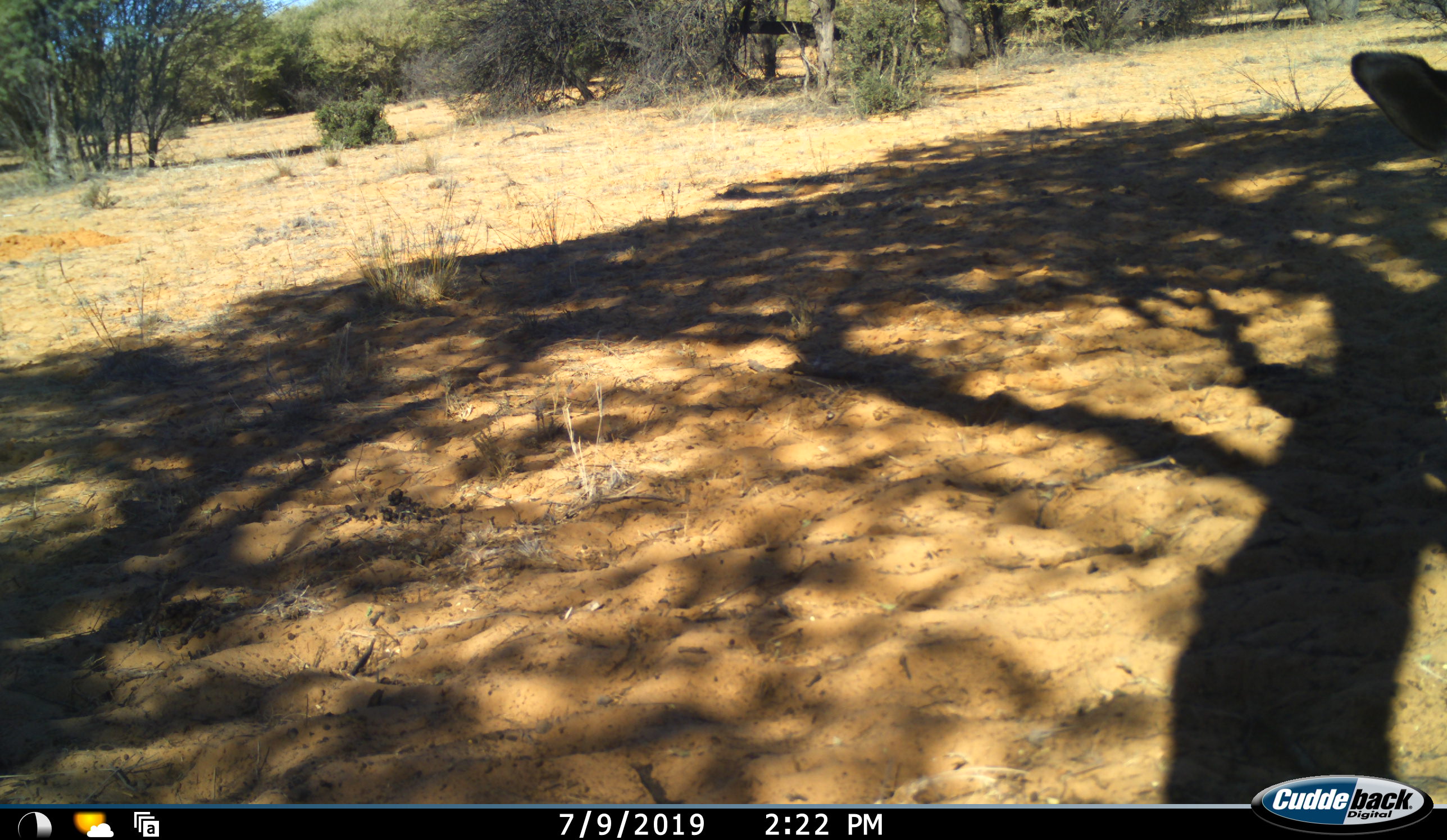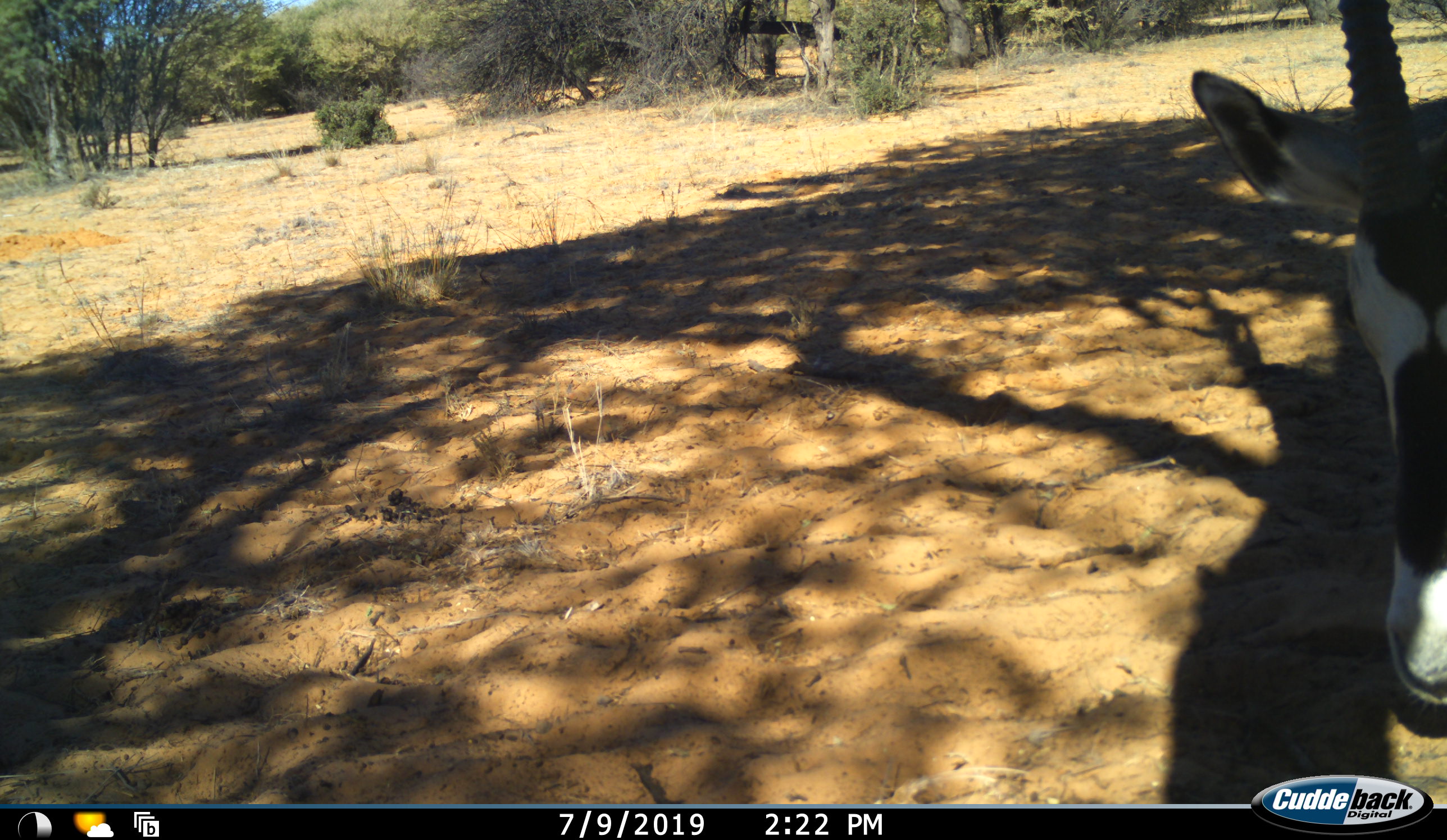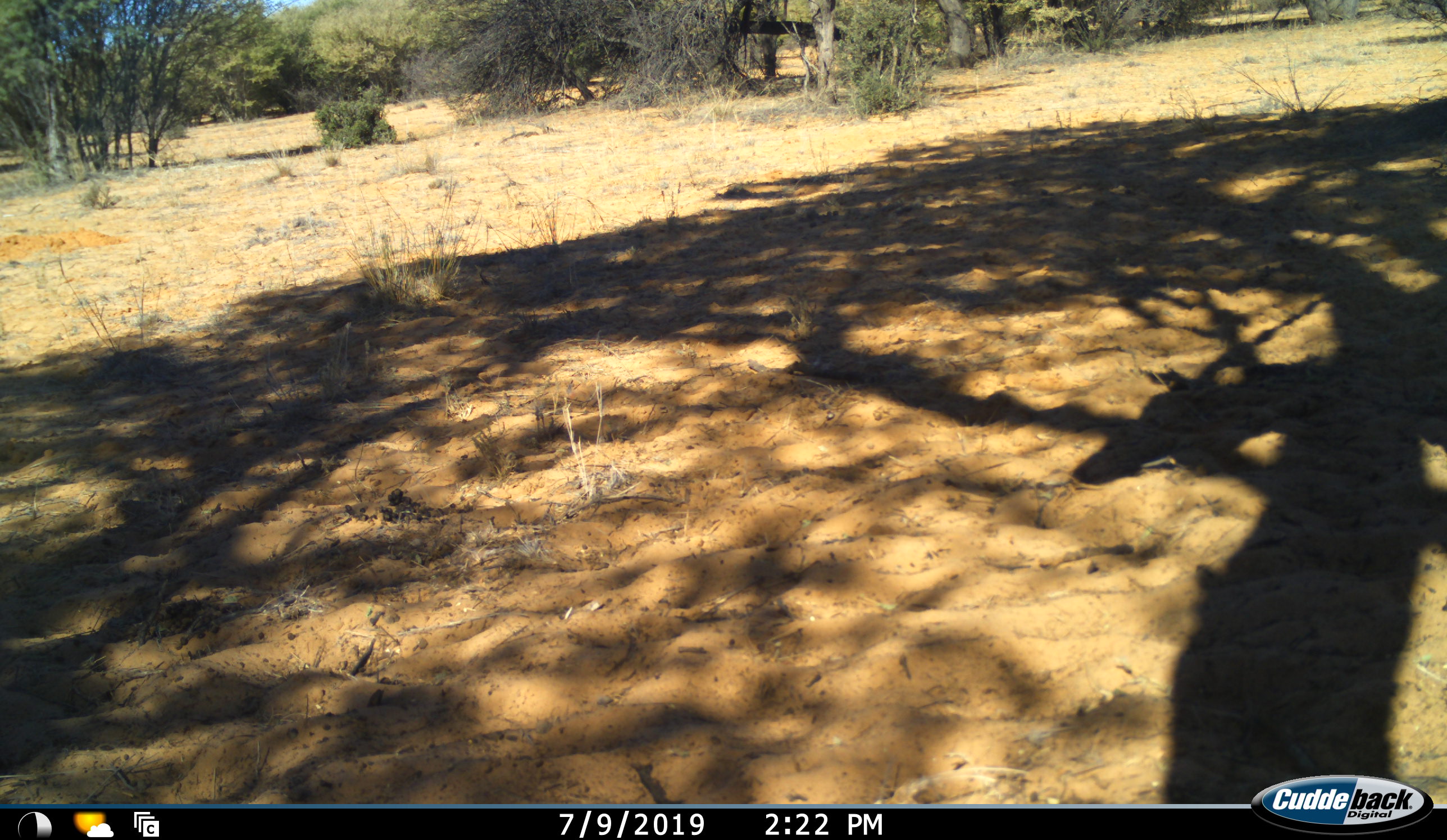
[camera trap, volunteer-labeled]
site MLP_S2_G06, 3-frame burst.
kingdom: Animalia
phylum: Chordata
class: Mammalia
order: Artiodactyla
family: Bovidae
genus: Oryx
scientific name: Oryx gazella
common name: gemsbok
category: oryx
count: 1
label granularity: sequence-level